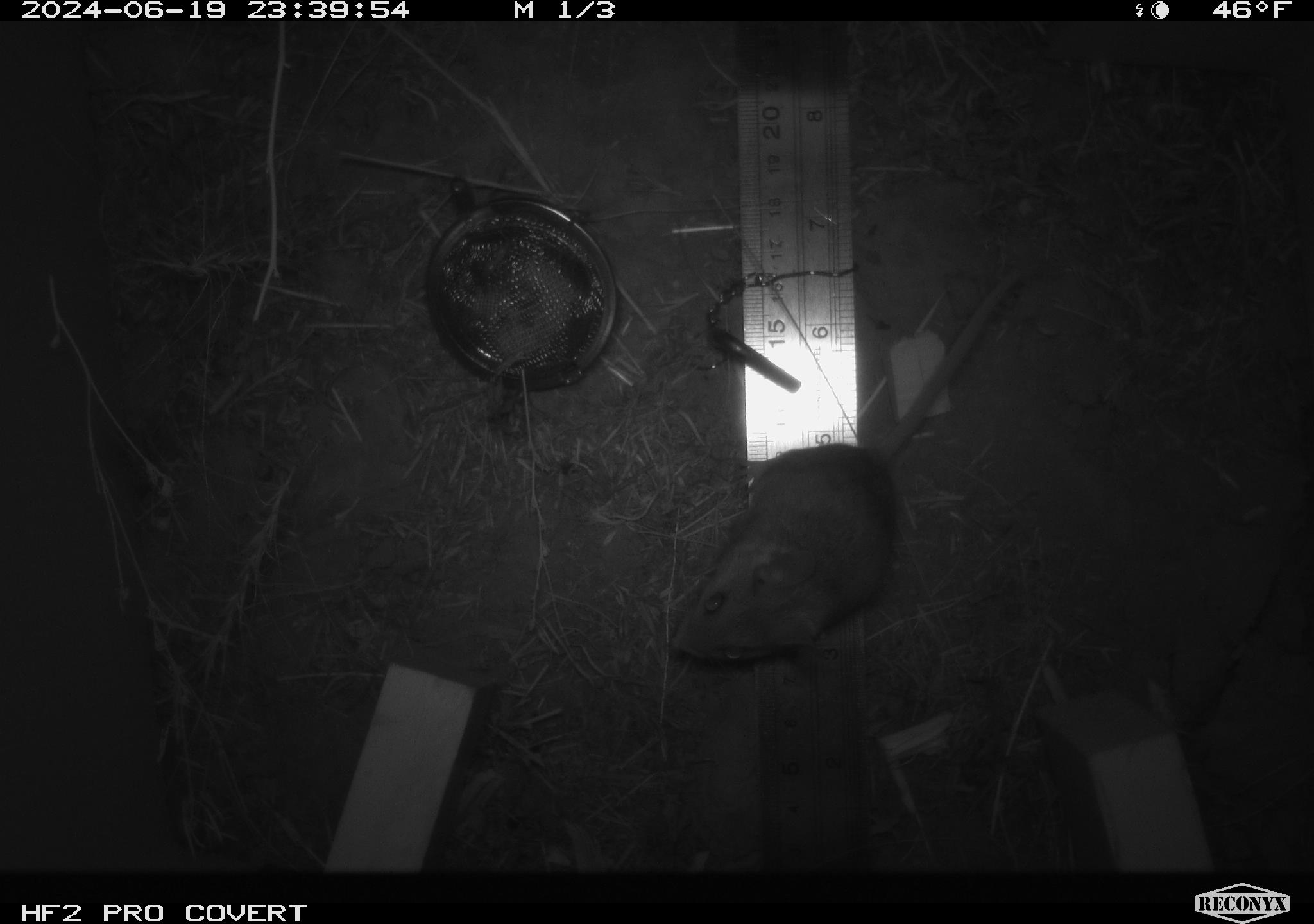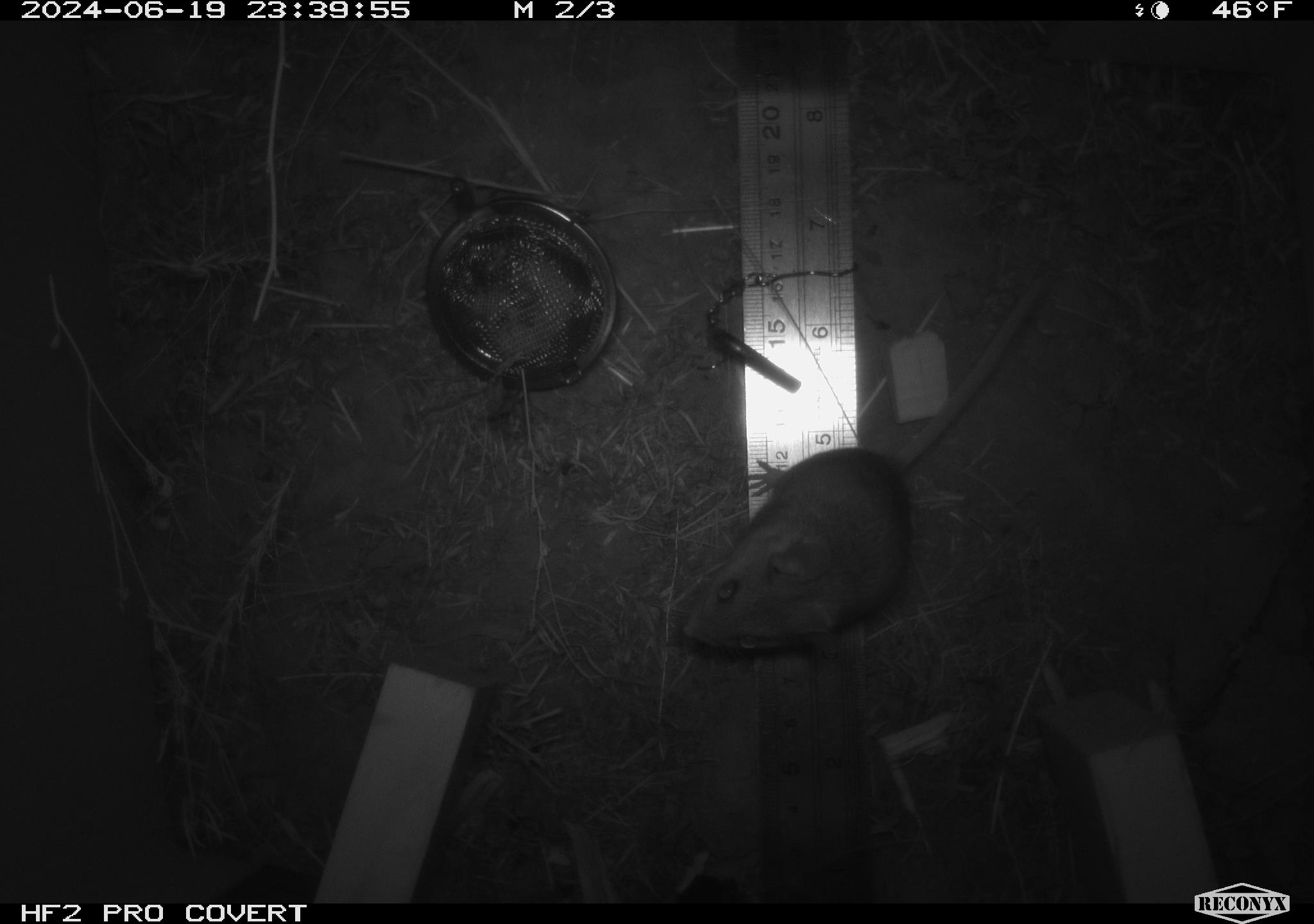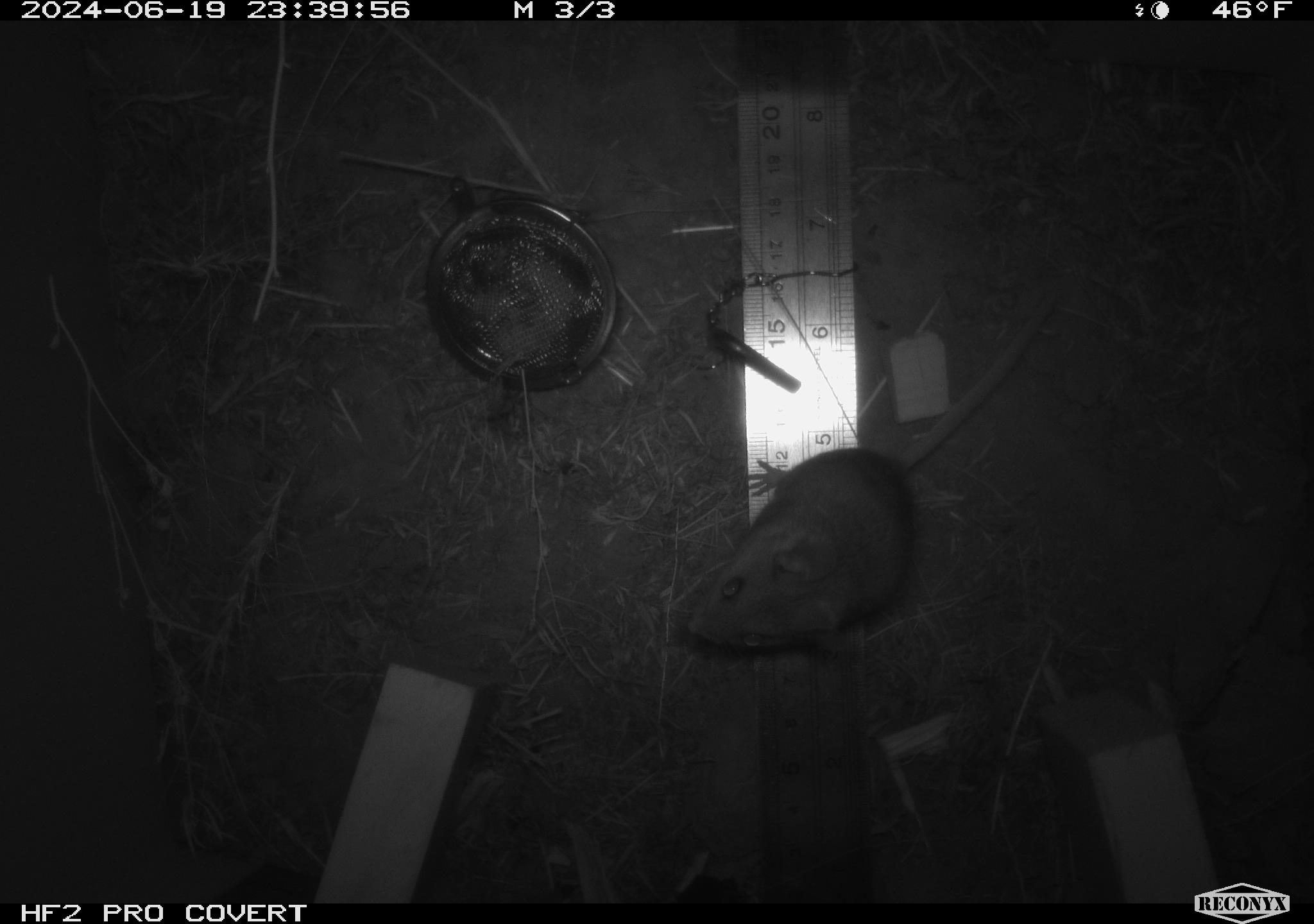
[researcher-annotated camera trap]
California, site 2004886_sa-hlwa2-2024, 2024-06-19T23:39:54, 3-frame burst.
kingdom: Animalia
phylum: Chordata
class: Mammalia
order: Rodentia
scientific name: Rodentia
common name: mouse species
Mouse species (Rodentia).